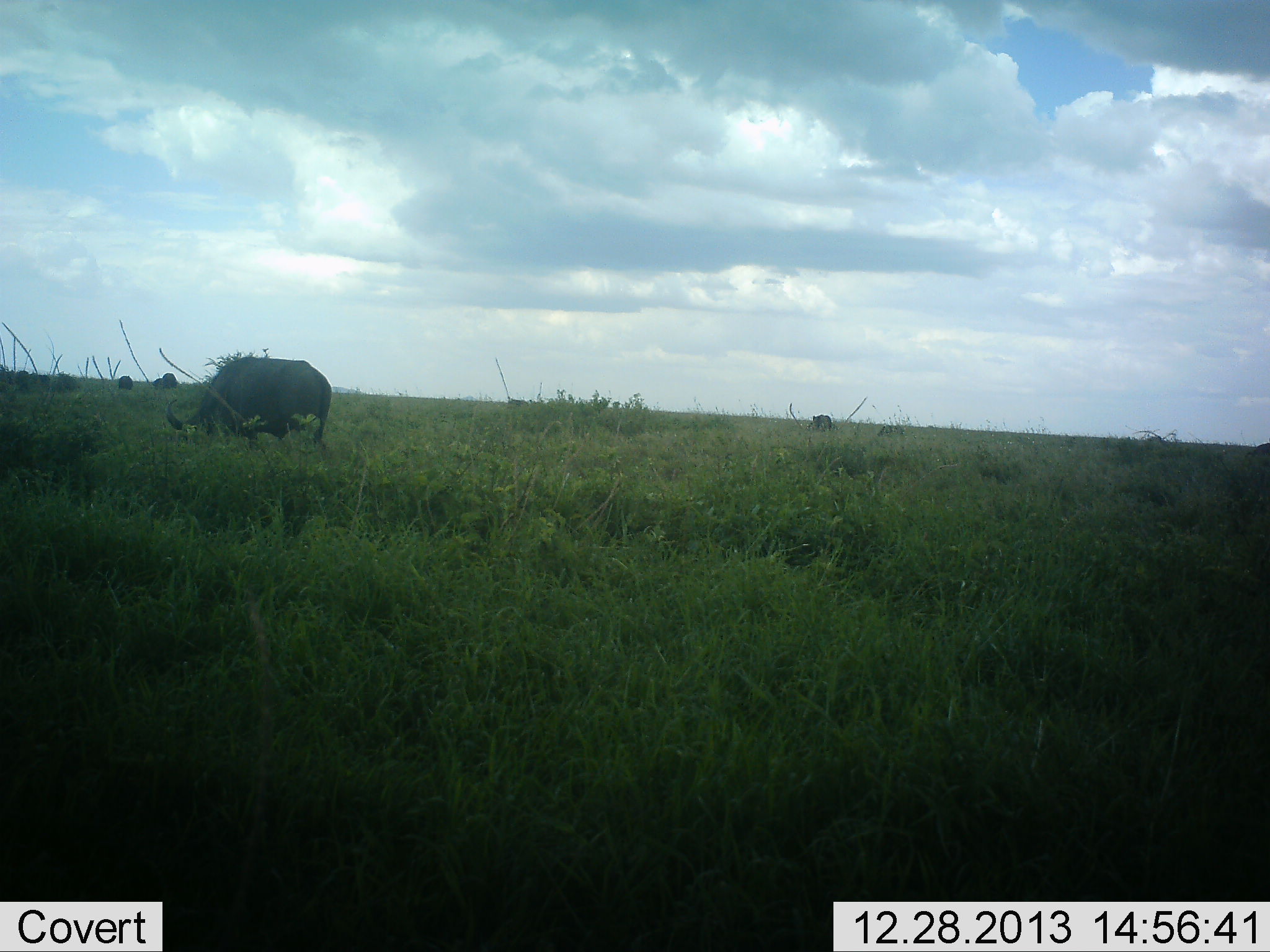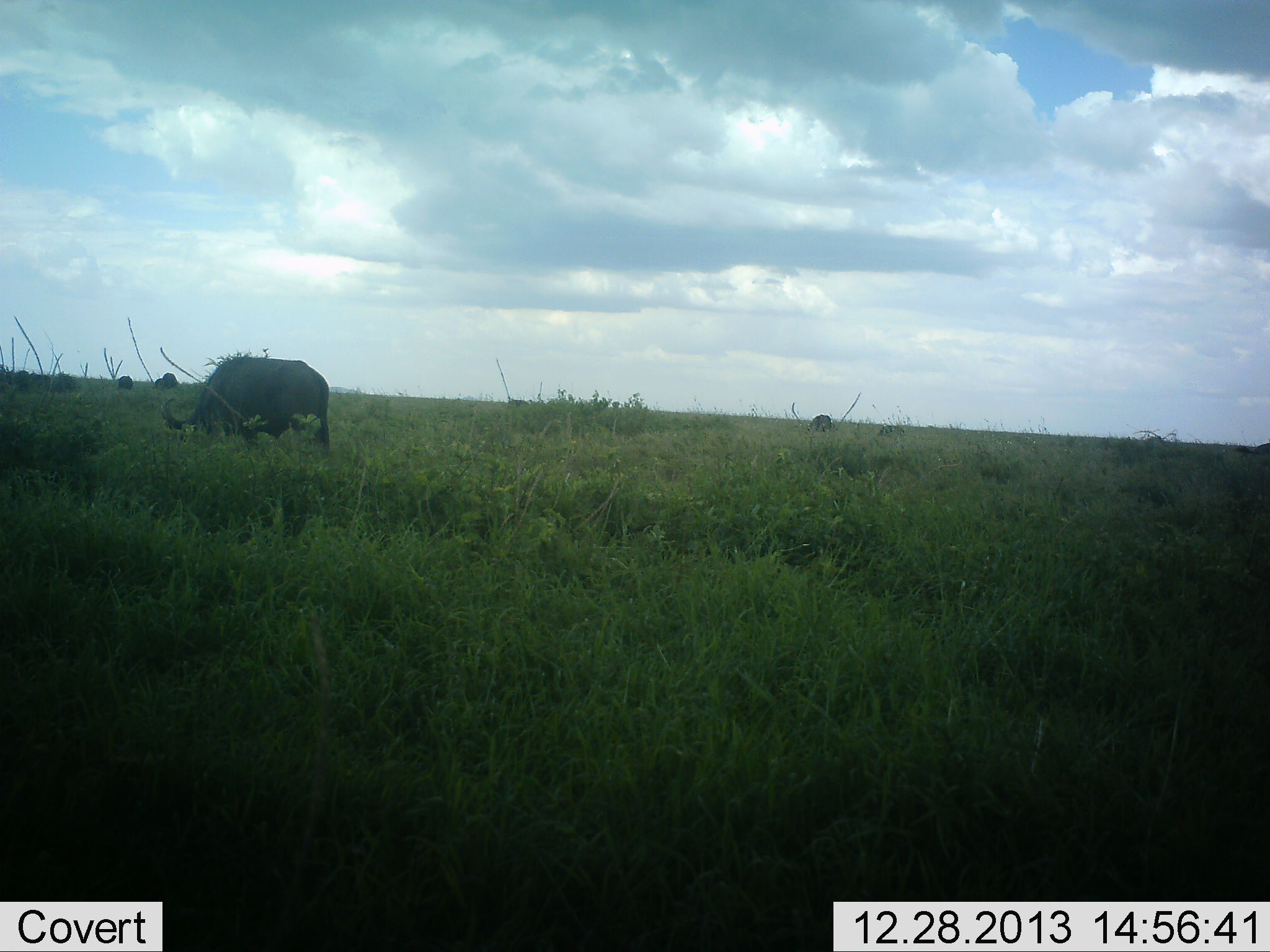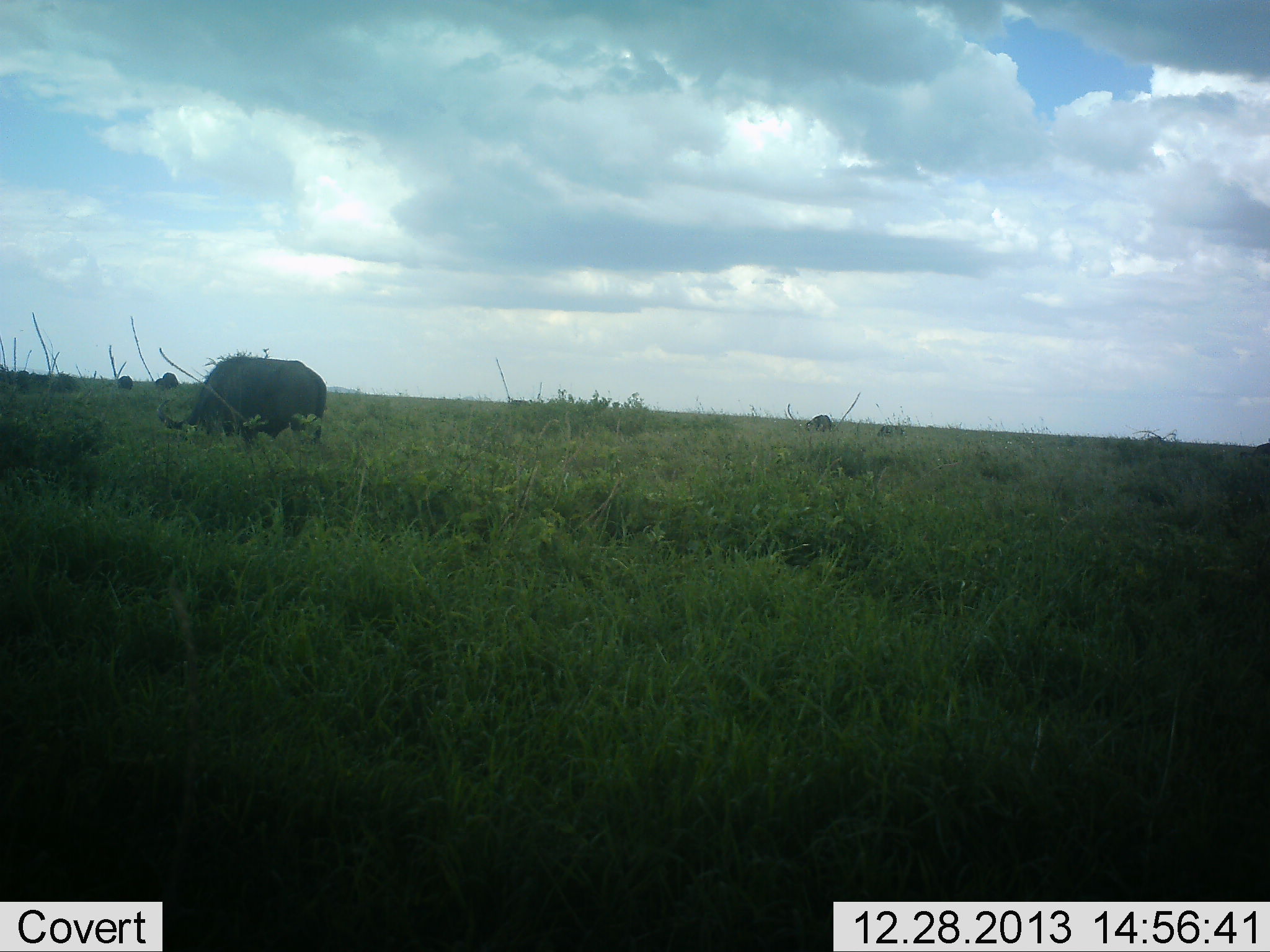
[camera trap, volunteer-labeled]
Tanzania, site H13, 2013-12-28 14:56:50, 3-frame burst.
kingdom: Animalia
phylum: Chordata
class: Mammalia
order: Artiodactyla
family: Bovidae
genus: Syncerus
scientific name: Syncerus caffer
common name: cape buffalo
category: buffalo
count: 4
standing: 33%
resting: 0%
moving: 5%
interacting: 0%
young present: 0%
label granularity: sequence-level